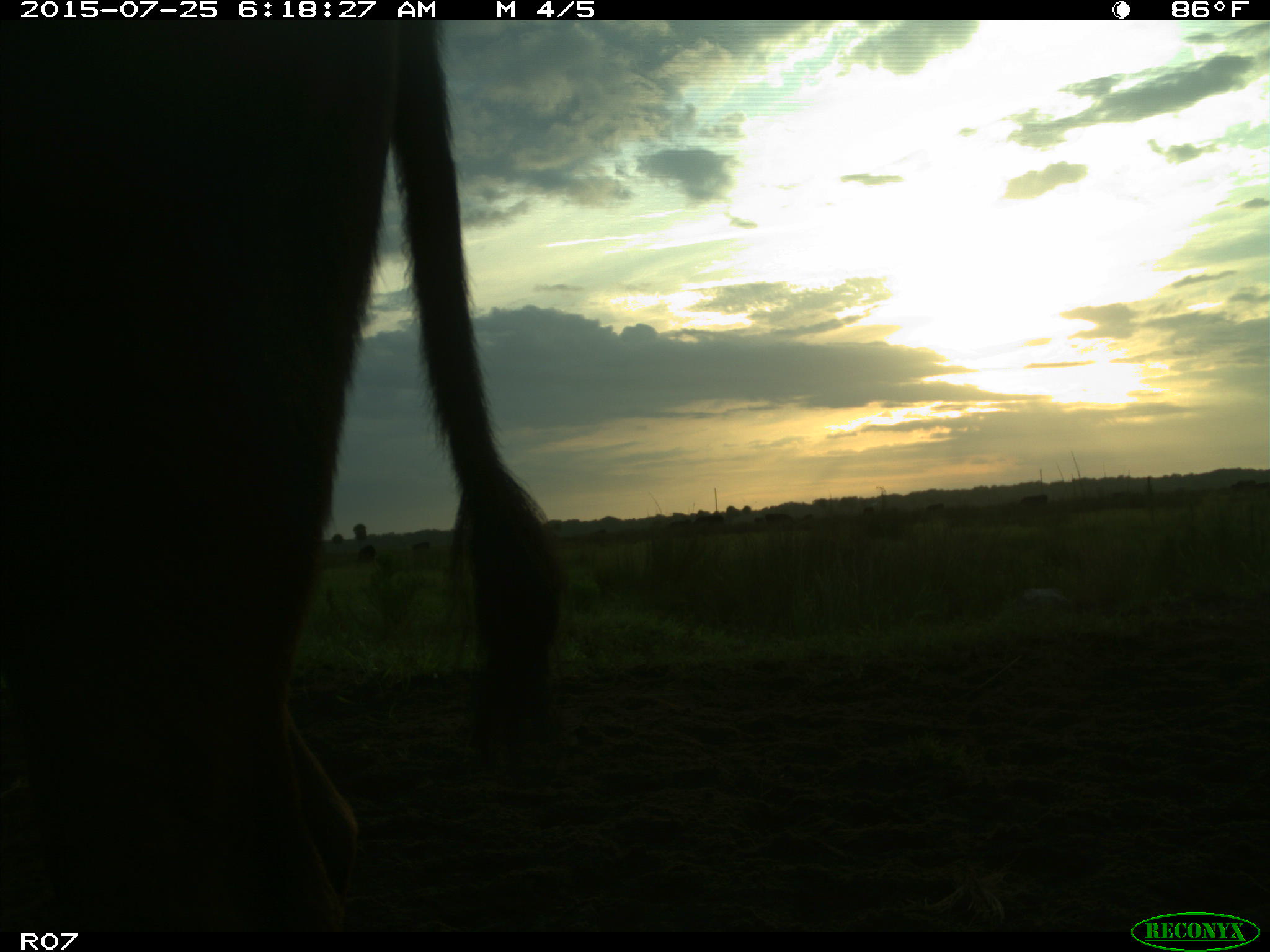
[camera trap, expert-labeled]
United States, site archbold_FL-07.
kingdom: Animalia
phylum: Chordata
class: Mammalia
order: Artiodactyla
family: Bovidae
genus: Bos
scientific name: Bos taurus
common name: domestic cow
Bos taurus (domestic cow).